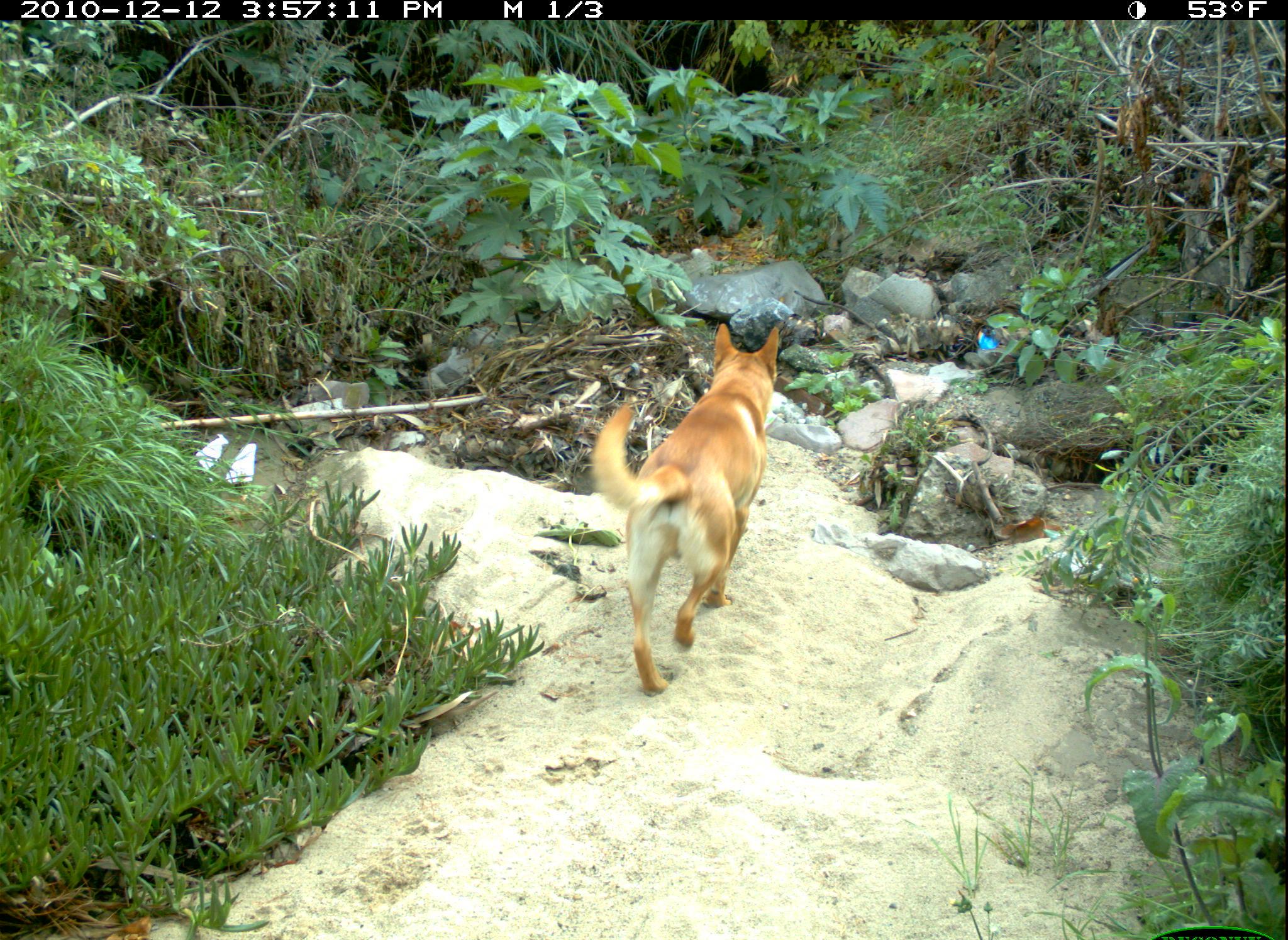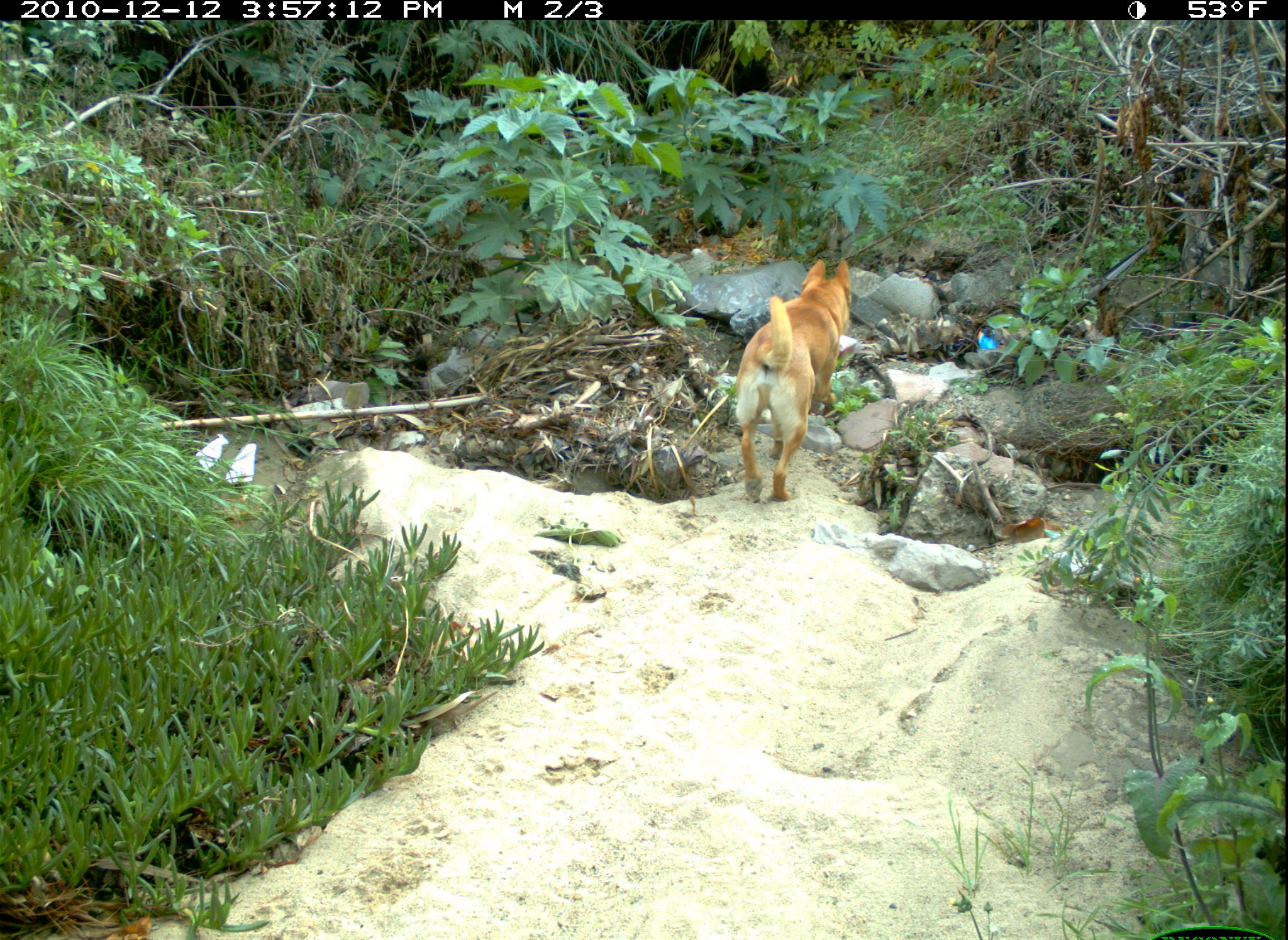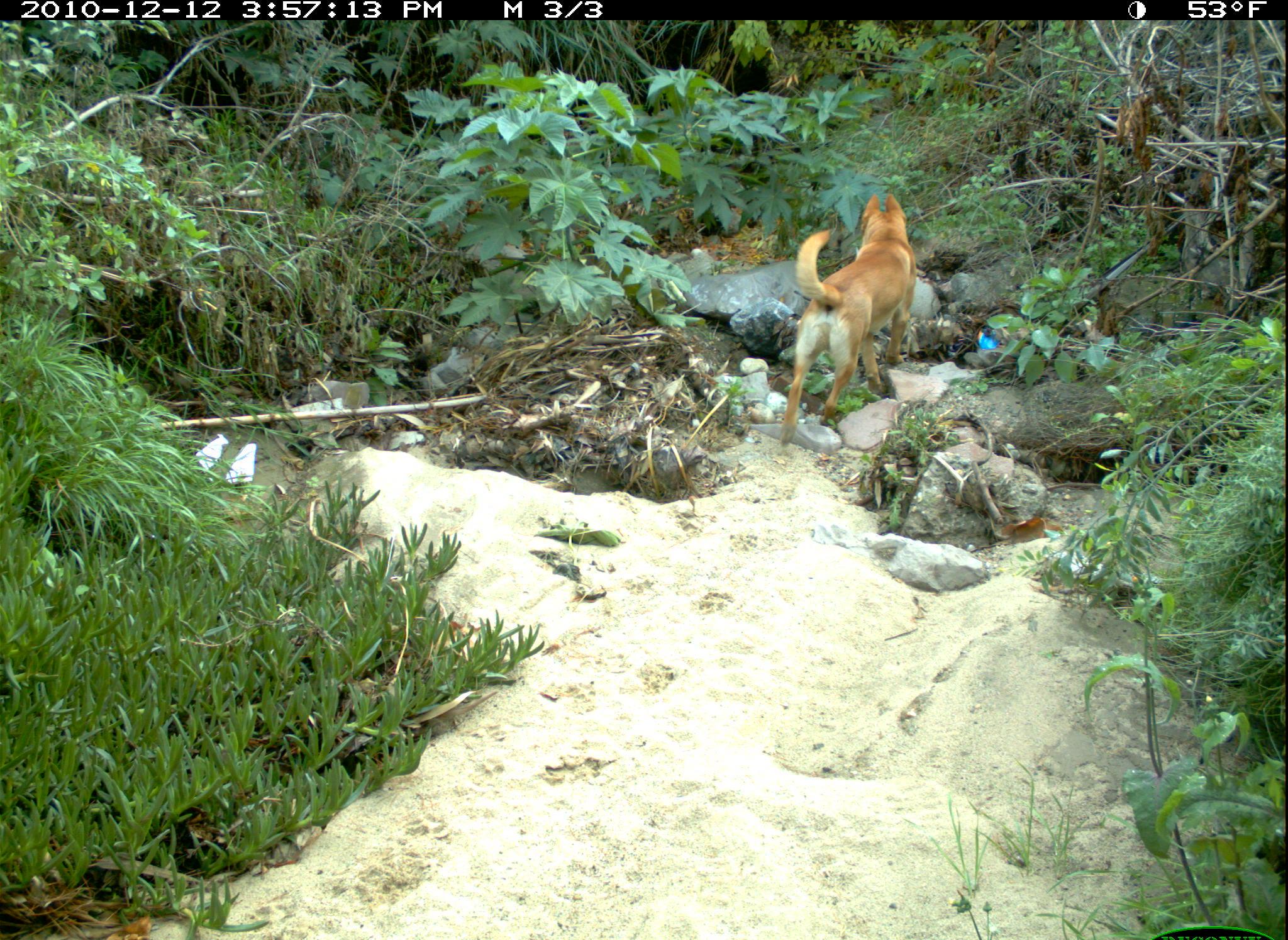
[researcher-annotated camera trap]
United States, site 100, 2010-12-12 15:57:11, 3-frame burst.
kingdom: Animalia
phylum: Chordata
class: Mammalia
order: Carnivora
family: Canidae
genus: Canis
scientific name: Canis familiaris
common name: domestic dog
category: dog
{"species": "dog (domestic dog) (Canis familiaris)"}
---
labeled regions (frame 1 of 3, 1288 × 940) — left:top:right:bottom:
dog: 583:312:795:714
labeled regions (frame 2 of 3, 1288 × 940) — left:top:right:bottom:
dog: 723:245:869:519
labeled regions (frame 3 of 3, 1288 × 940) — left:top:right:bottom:
dog: 776:184:926:462